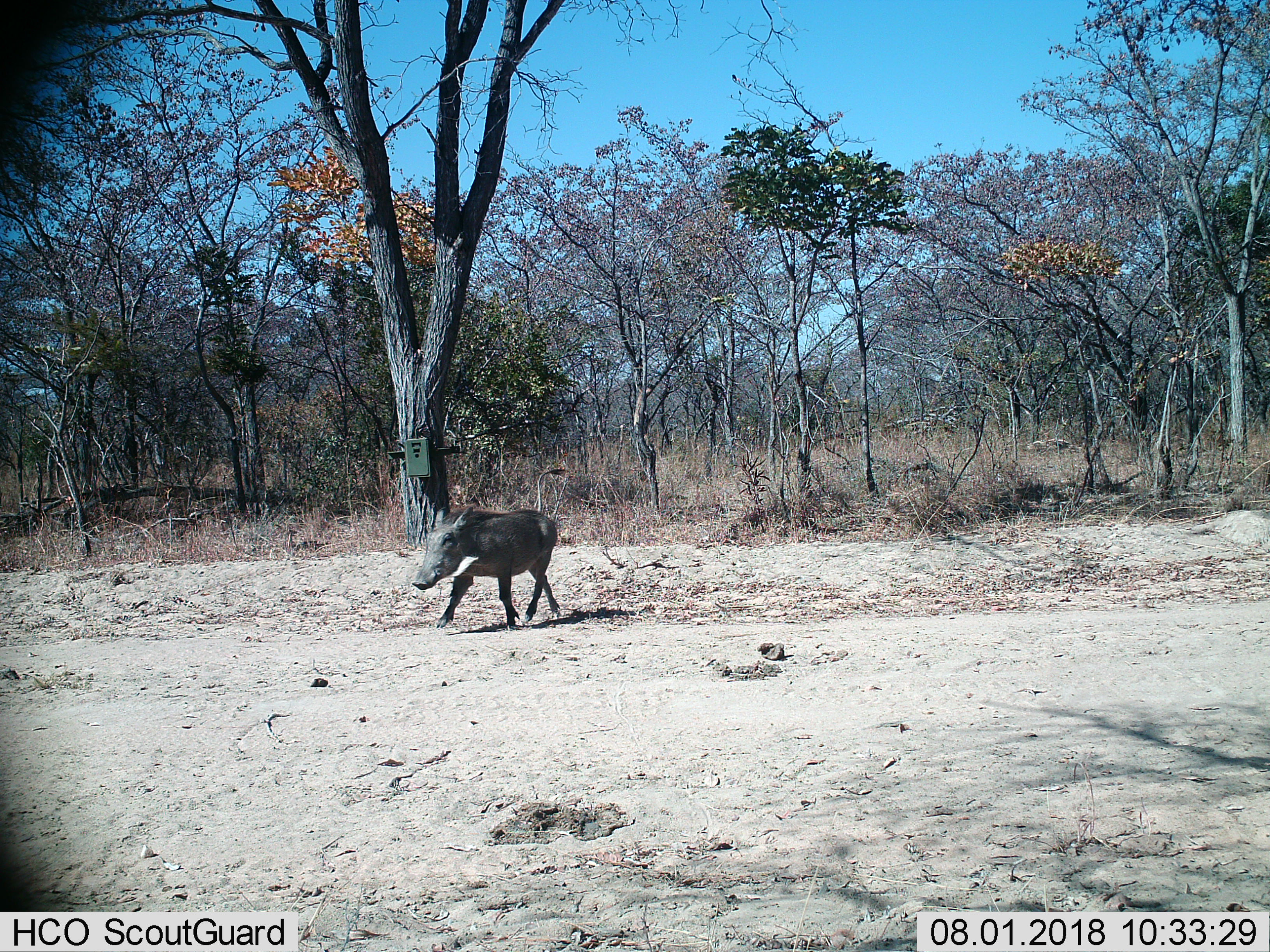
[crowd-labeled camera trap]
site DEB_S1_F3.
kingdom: Animalia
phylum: Chordata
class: Mammalia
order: Artiodactyla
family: Suidae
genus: Phacochoerus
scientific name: Phacochoerus africanus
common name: warthog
Warthog (Phacochoerus africanus), count 1. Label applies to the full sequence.